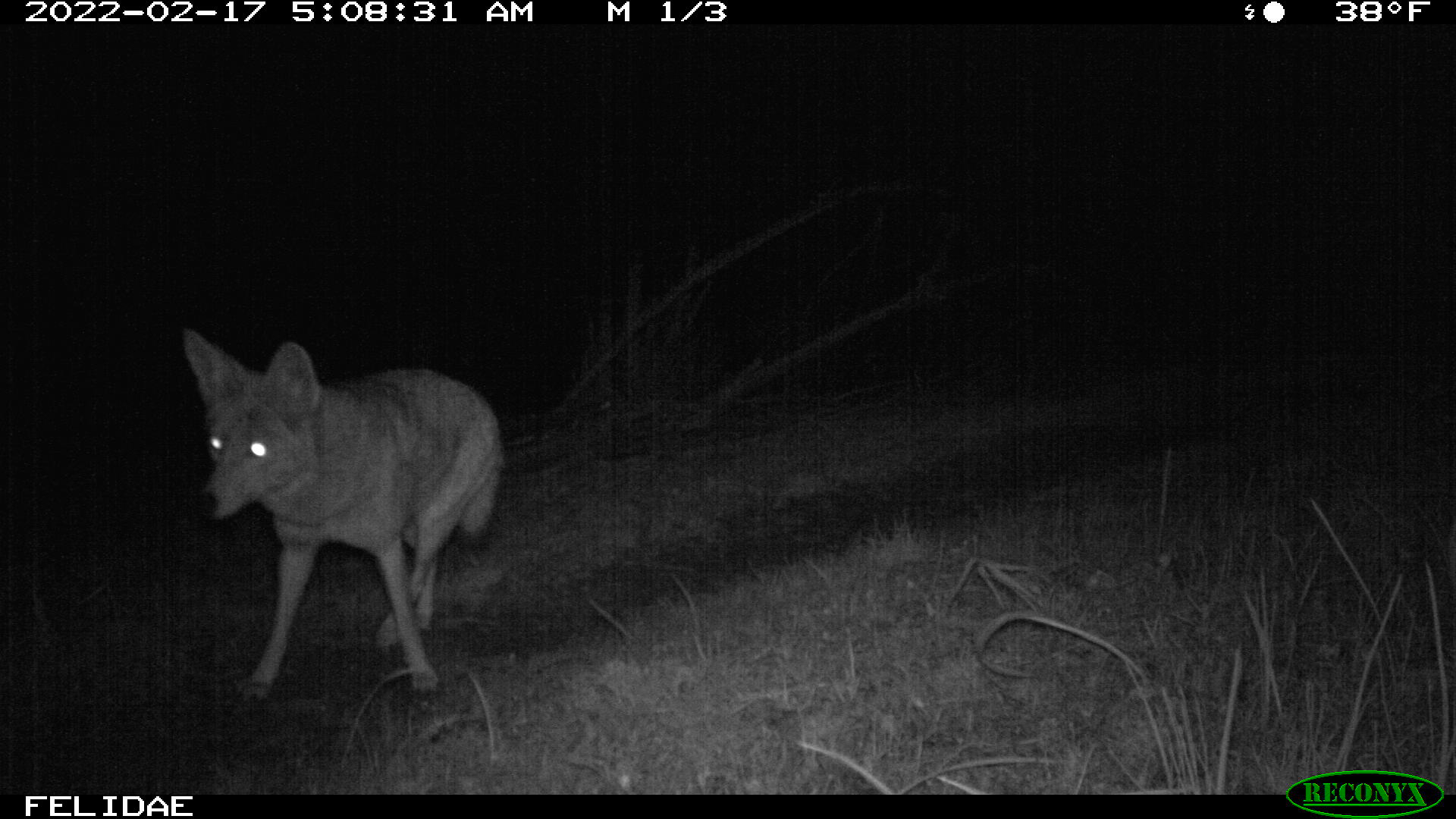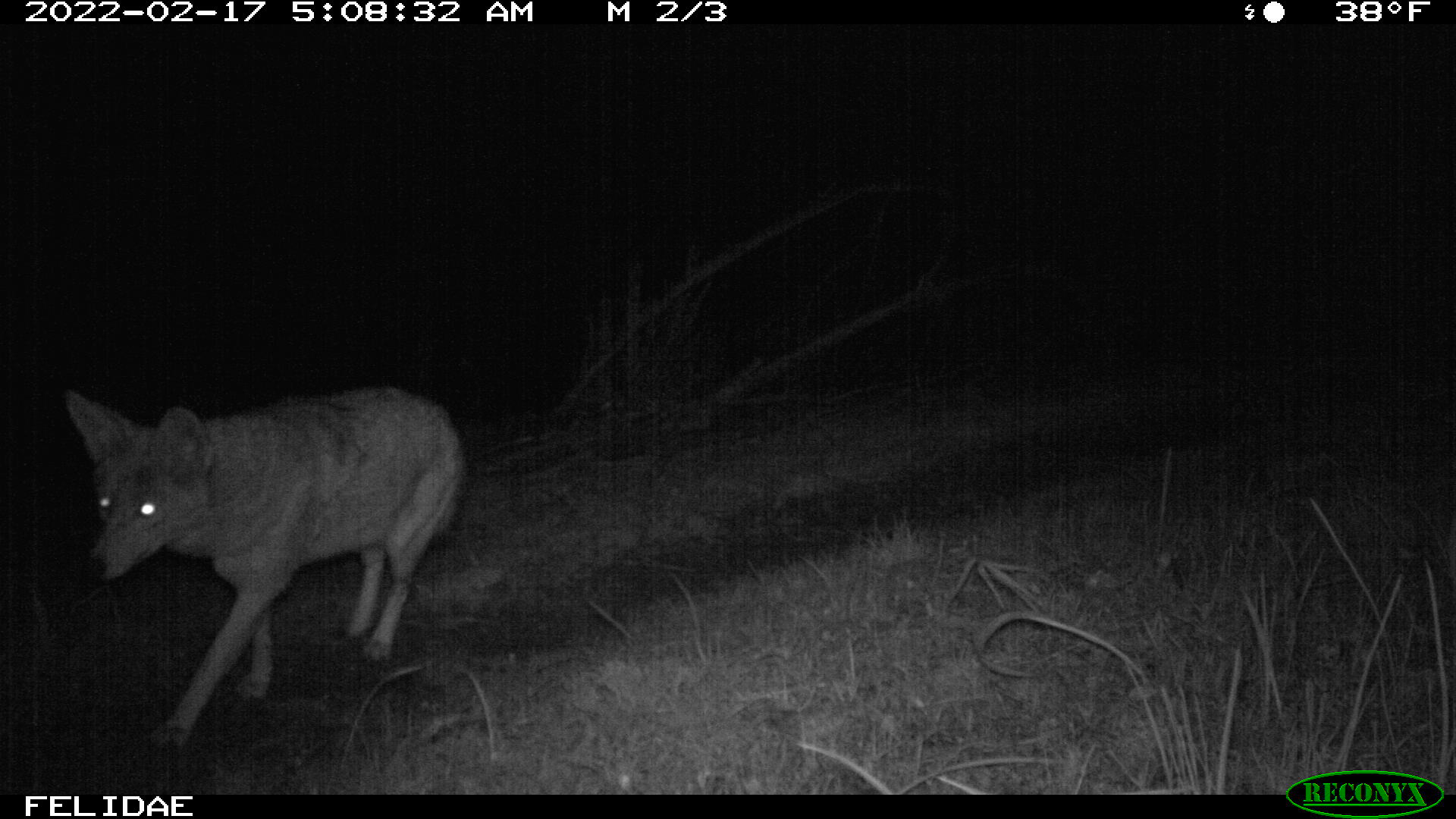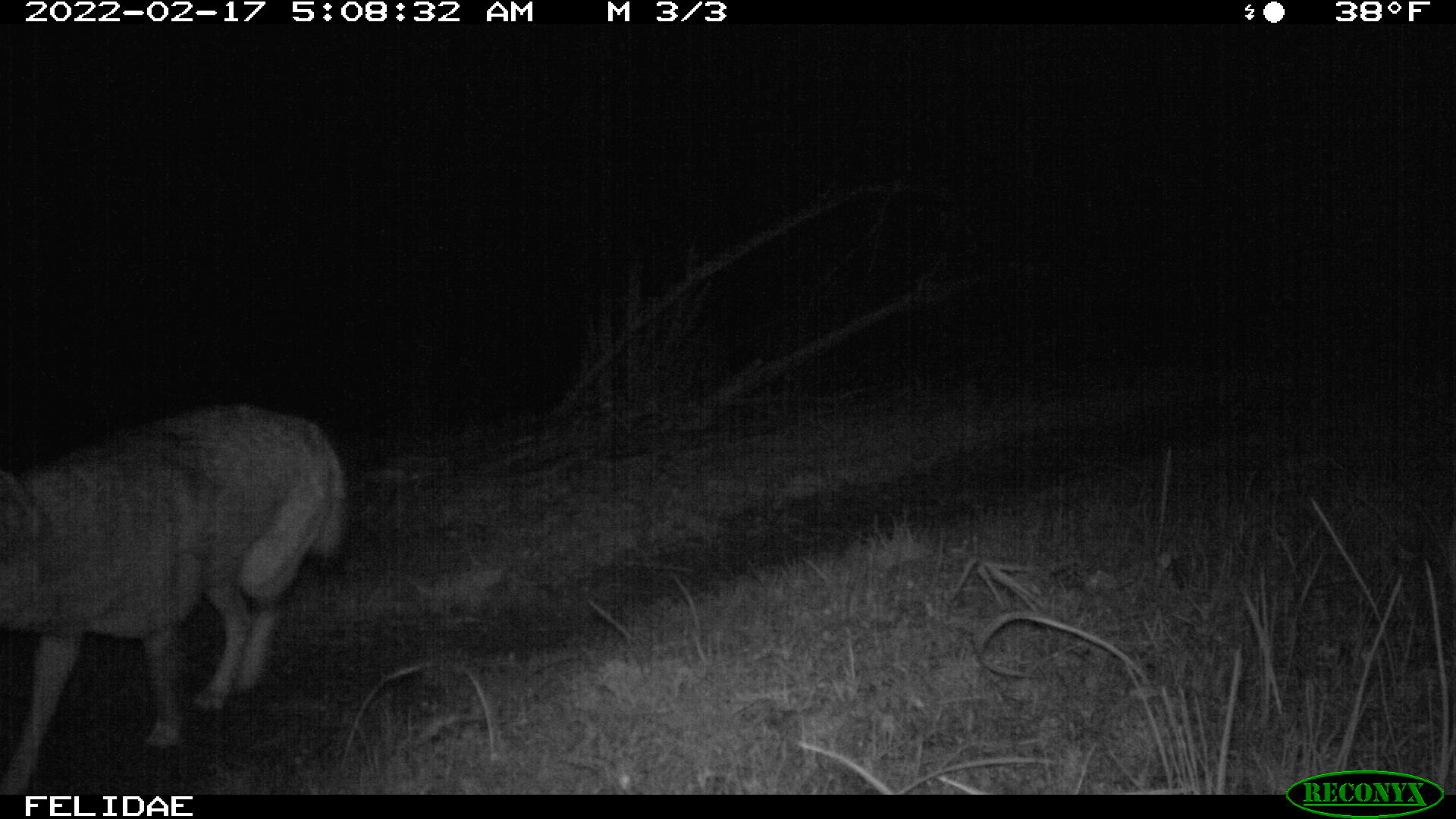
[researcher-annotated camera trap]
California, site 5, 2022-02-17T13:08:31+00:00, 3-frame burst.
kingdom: Animalia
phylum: Chordata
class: Mammalia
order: Carnivora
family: Canidae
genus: Canis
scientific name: Canis latrans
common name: coyote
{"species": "coyote (Canis latrans)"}